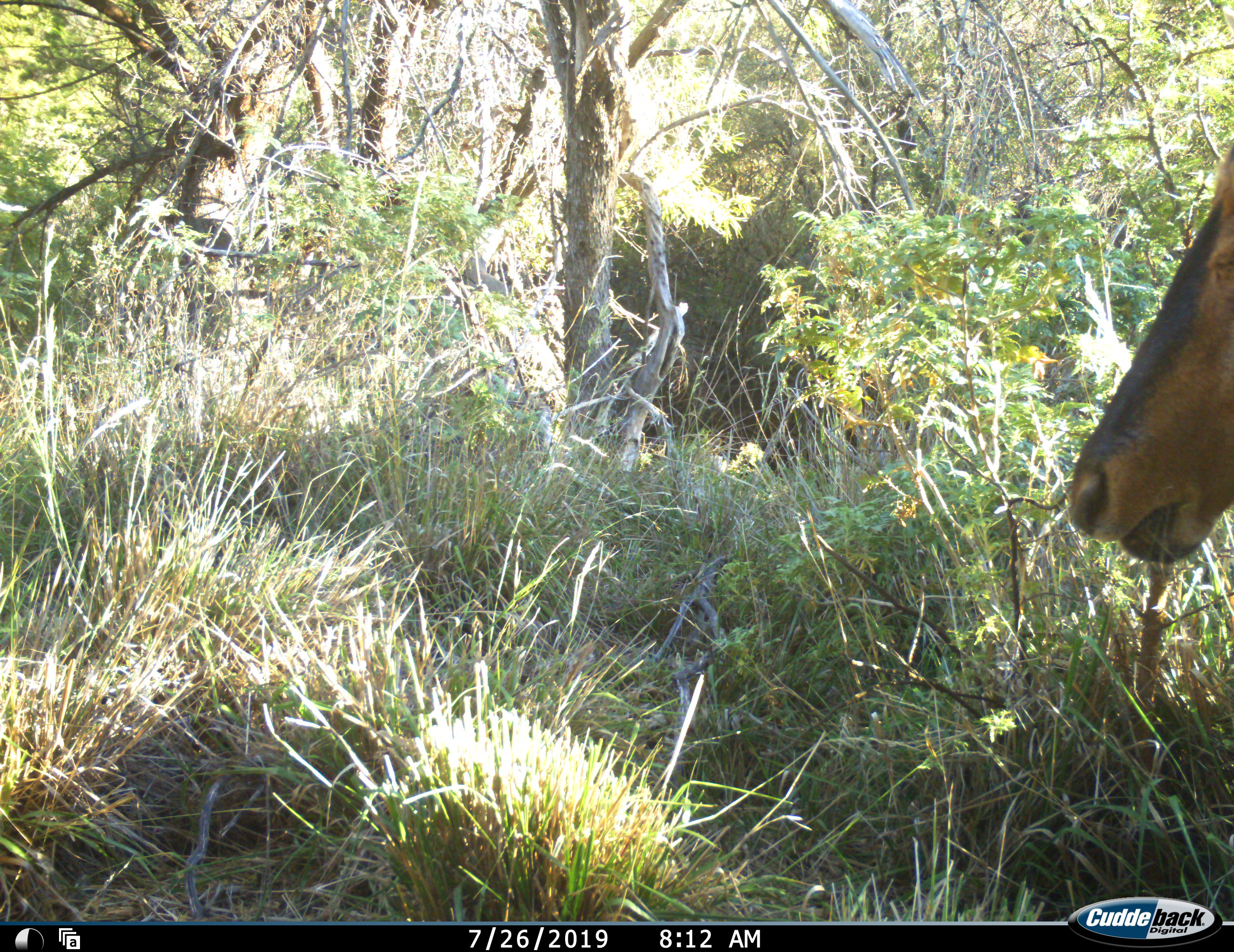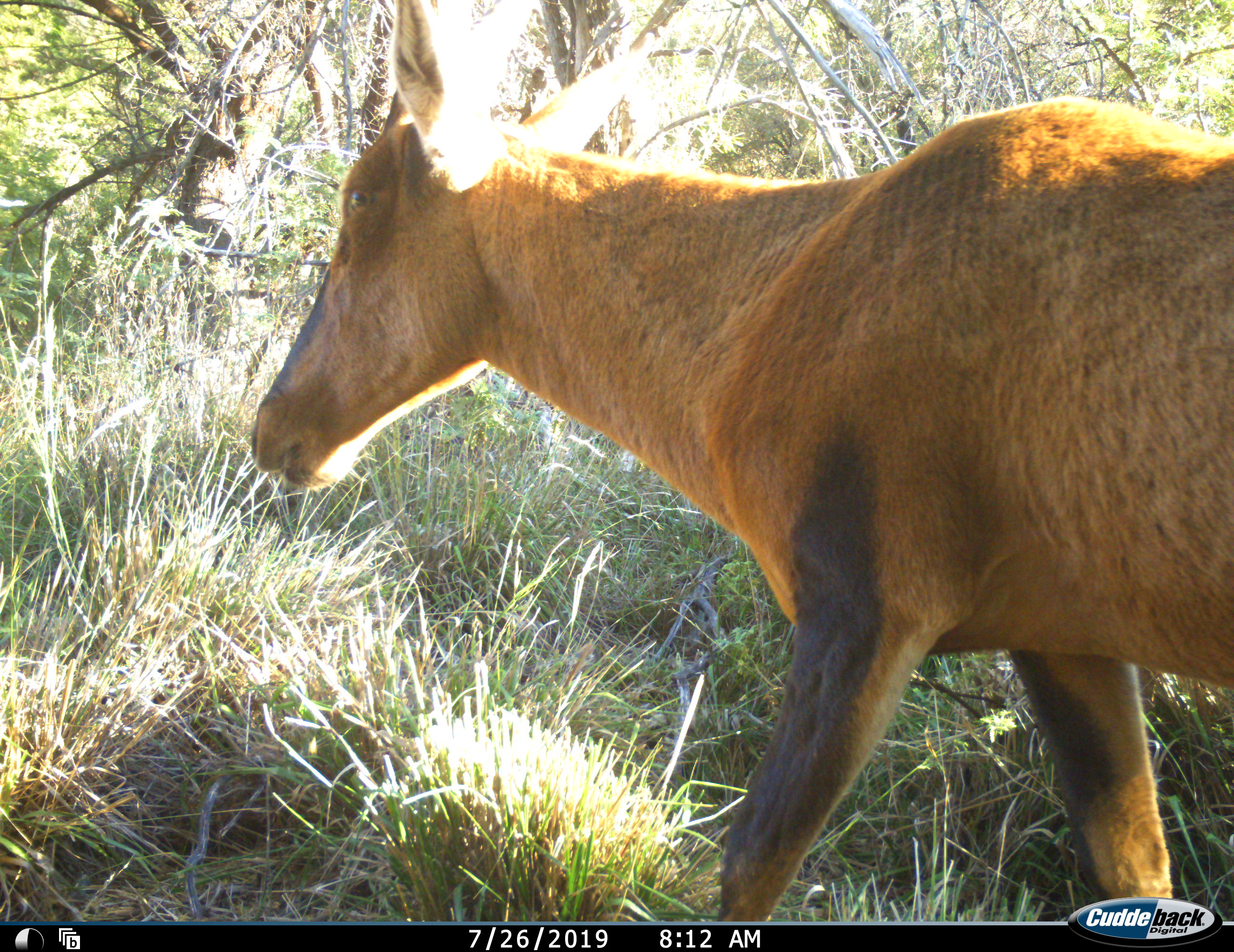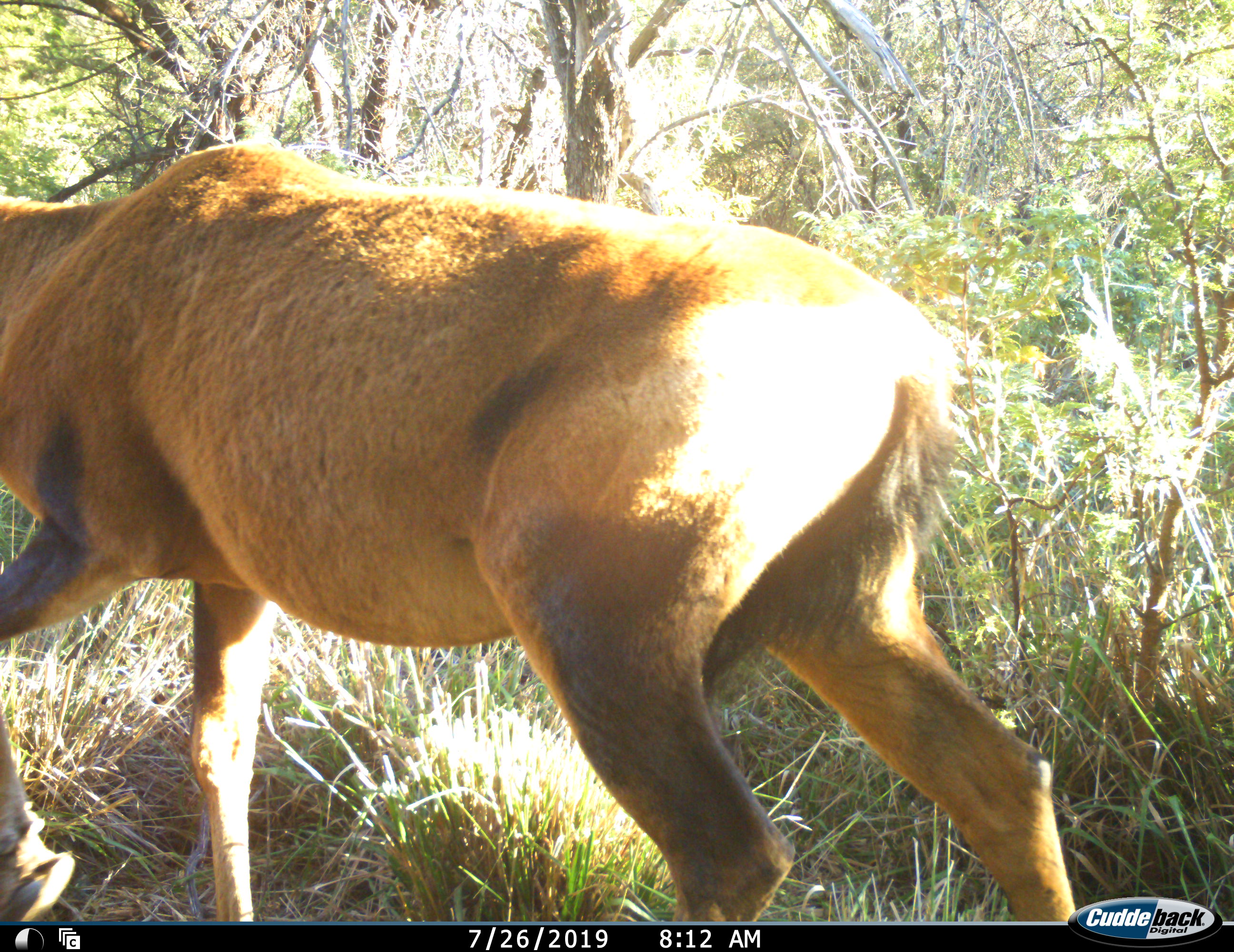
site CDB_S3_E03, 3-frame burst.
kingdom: Animalia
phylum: Chordata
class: Mammalia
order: Artiodactyla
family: Bovidae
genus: Alcelaphus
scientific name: Alcelaphus buselaphus caama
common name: red hartebeest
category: hartebeestred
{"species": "hartebeestred (red hartebeest) (Alcelaphus buselaphus caama)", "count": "1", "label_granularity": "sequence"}